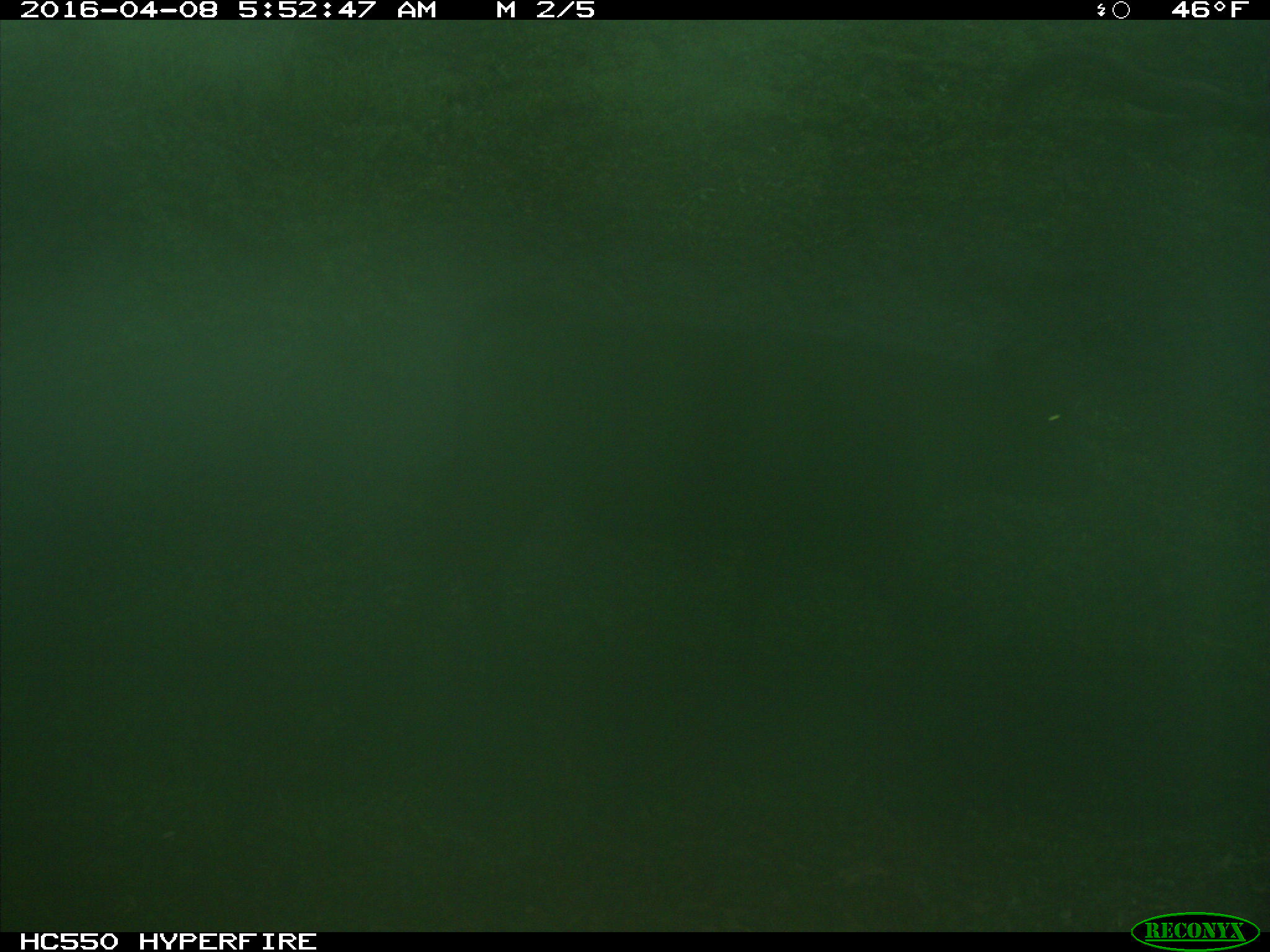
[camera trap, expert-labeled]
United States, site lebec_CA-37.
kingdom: Animalia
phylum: Chordata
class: Mammalia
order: Artiodactyla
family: Bovidae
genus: Bos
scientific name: Bos taurus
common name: domestic cow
Bos taurus (domestic cow).